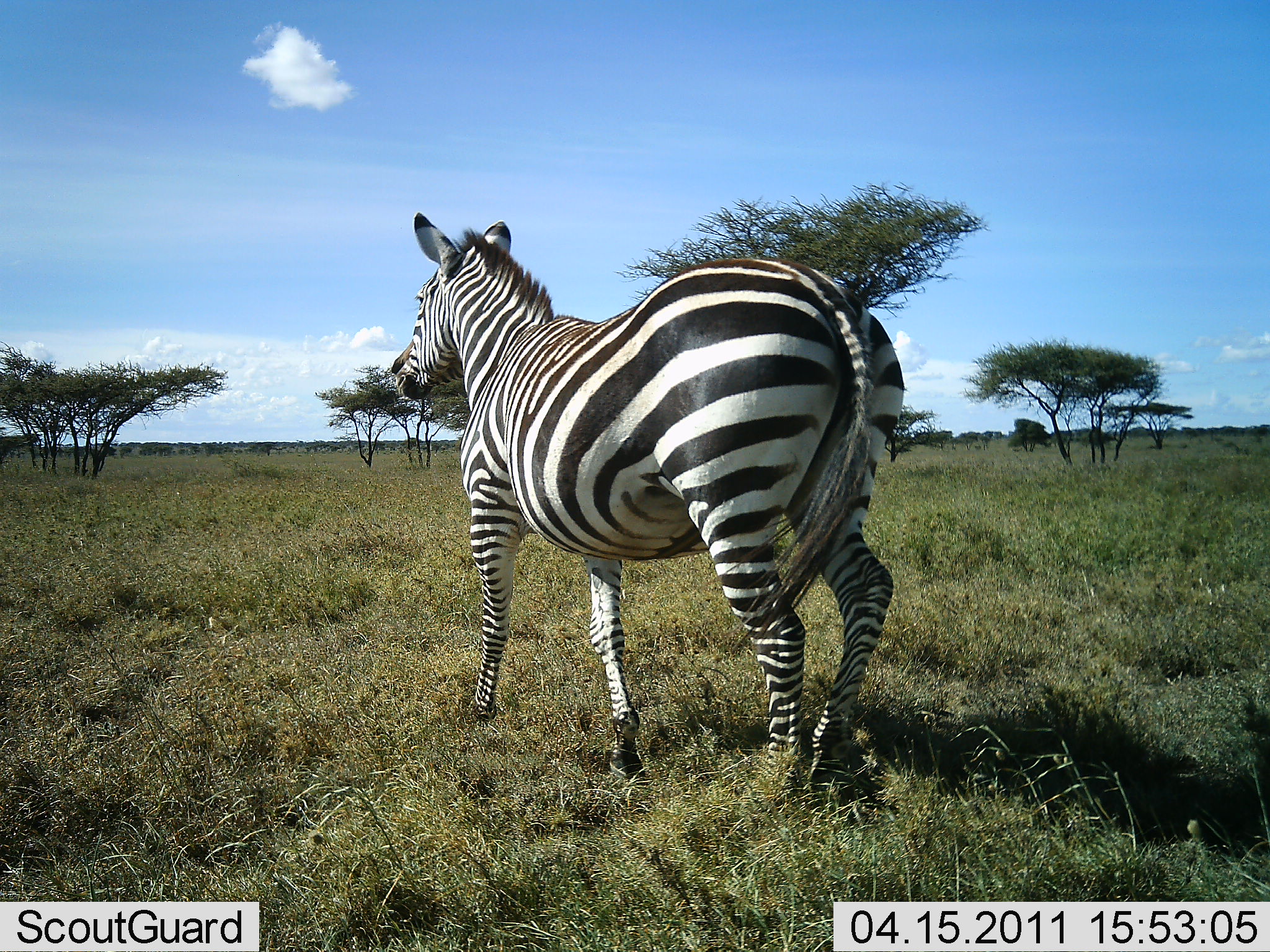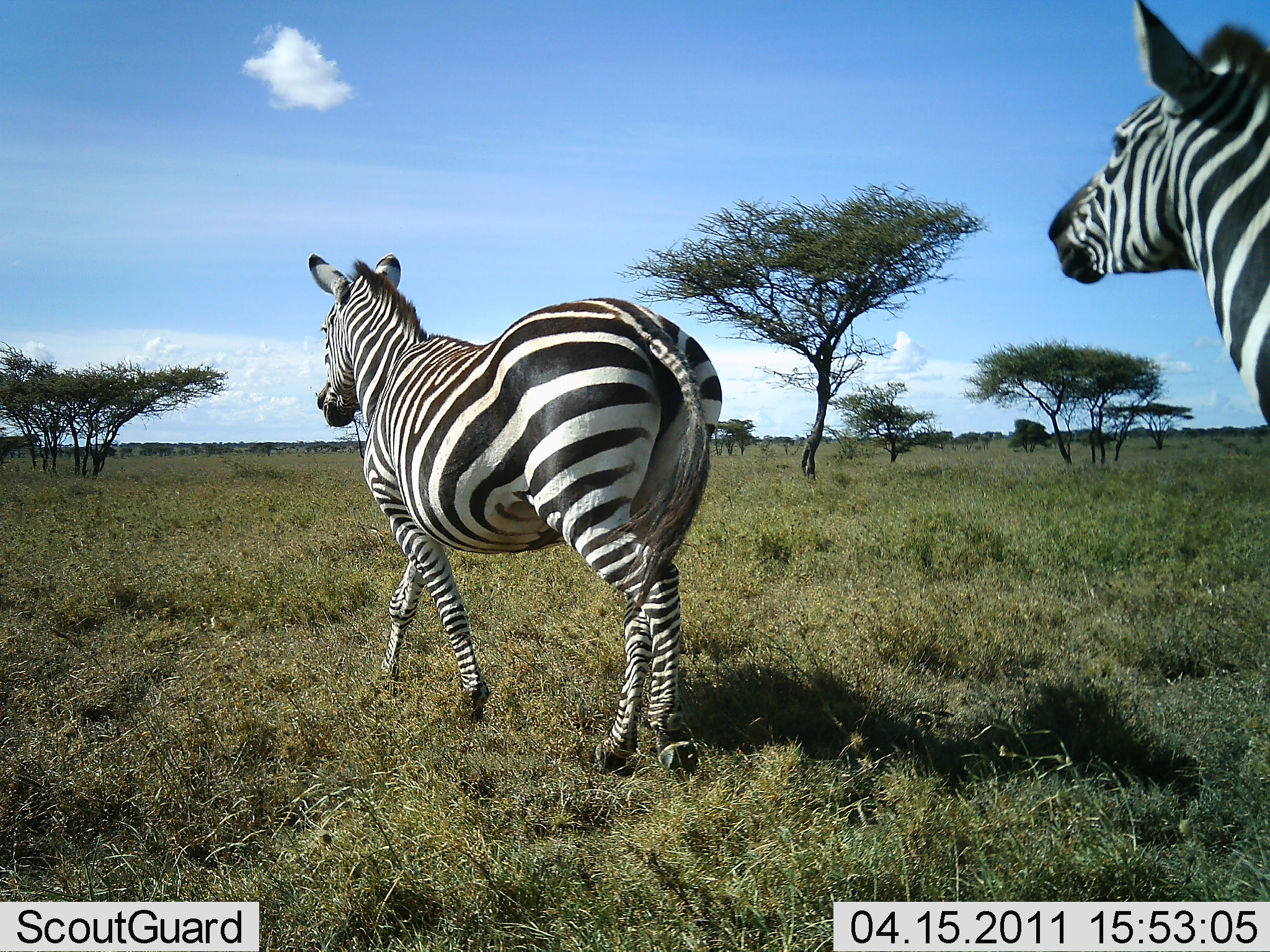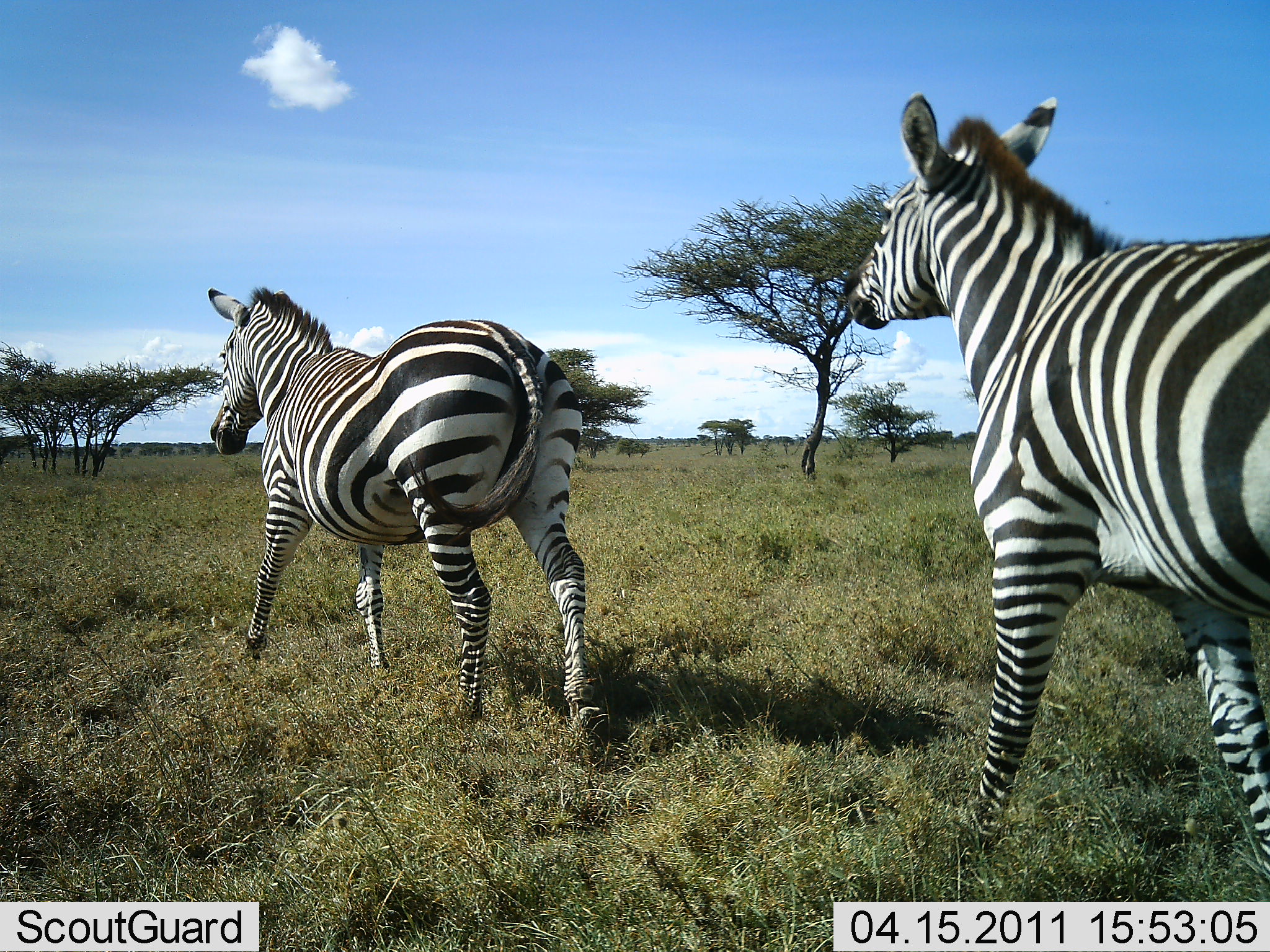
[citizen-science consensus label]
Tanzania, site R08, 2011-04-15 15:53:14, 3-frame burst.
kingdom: Animalia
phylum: Chordata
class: Mammalia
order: Perissodactyla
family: Equidae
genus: Equus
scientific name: Equus quagga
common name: plains zebra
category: zebra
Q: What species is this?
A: Zebra (plains zebra) (Equus quagga).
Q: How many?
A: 2.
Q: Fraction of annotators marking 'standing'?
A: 18%.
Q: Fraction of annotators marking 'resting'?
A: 0%.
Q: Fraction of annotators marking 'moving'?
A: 100%.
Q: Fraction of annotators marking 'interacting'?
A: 0%.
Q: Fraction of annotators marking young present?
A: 0%.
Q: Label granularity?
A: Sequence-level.